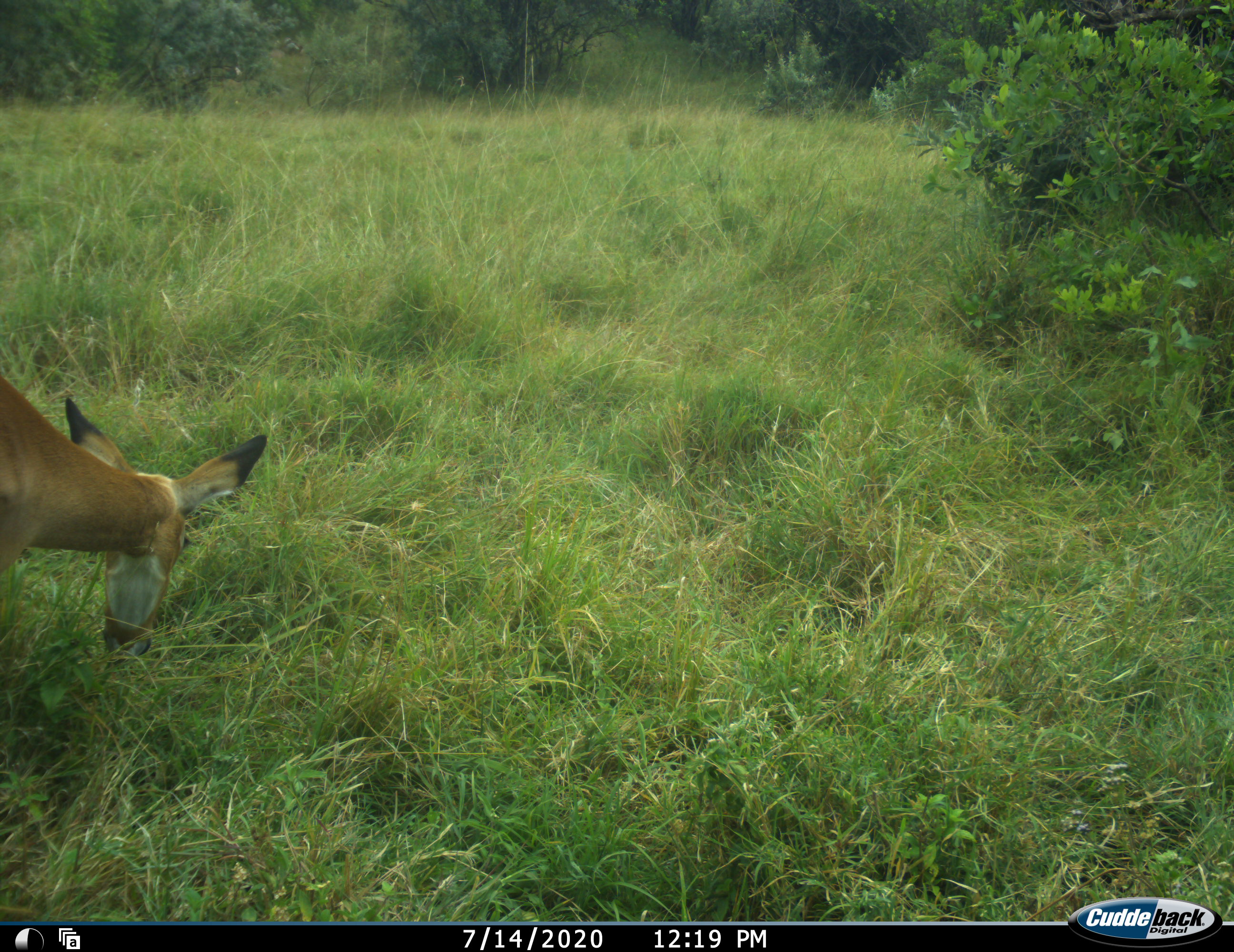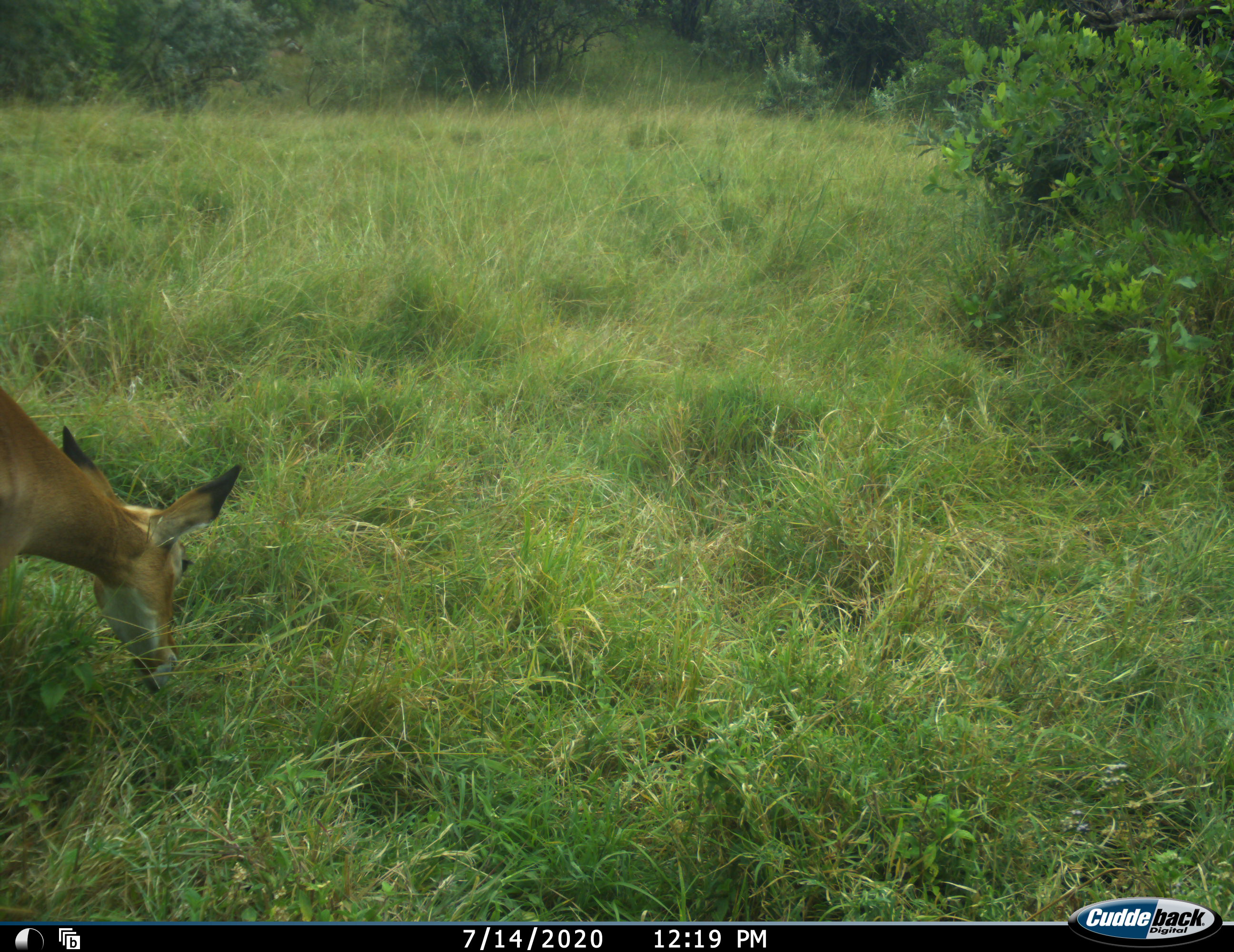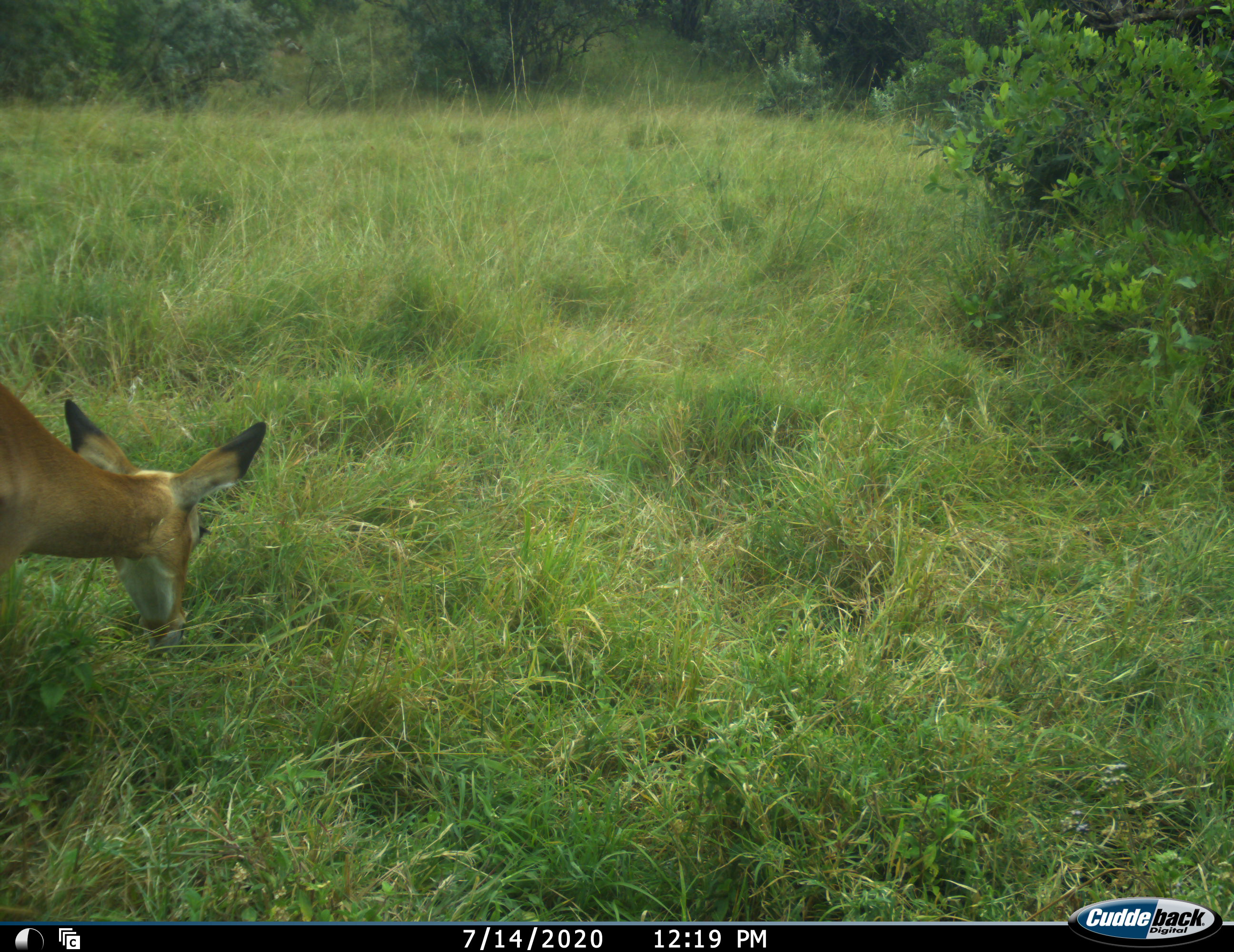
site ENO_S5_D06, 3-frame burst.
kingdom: Animalia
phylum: Chordata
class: Mammalia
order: Artiodactyla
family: Bovidae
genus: Aepyceros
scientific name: Aepyceros melampus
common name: impala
Impala (Aepyceros melampus), count 1. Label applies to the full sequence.